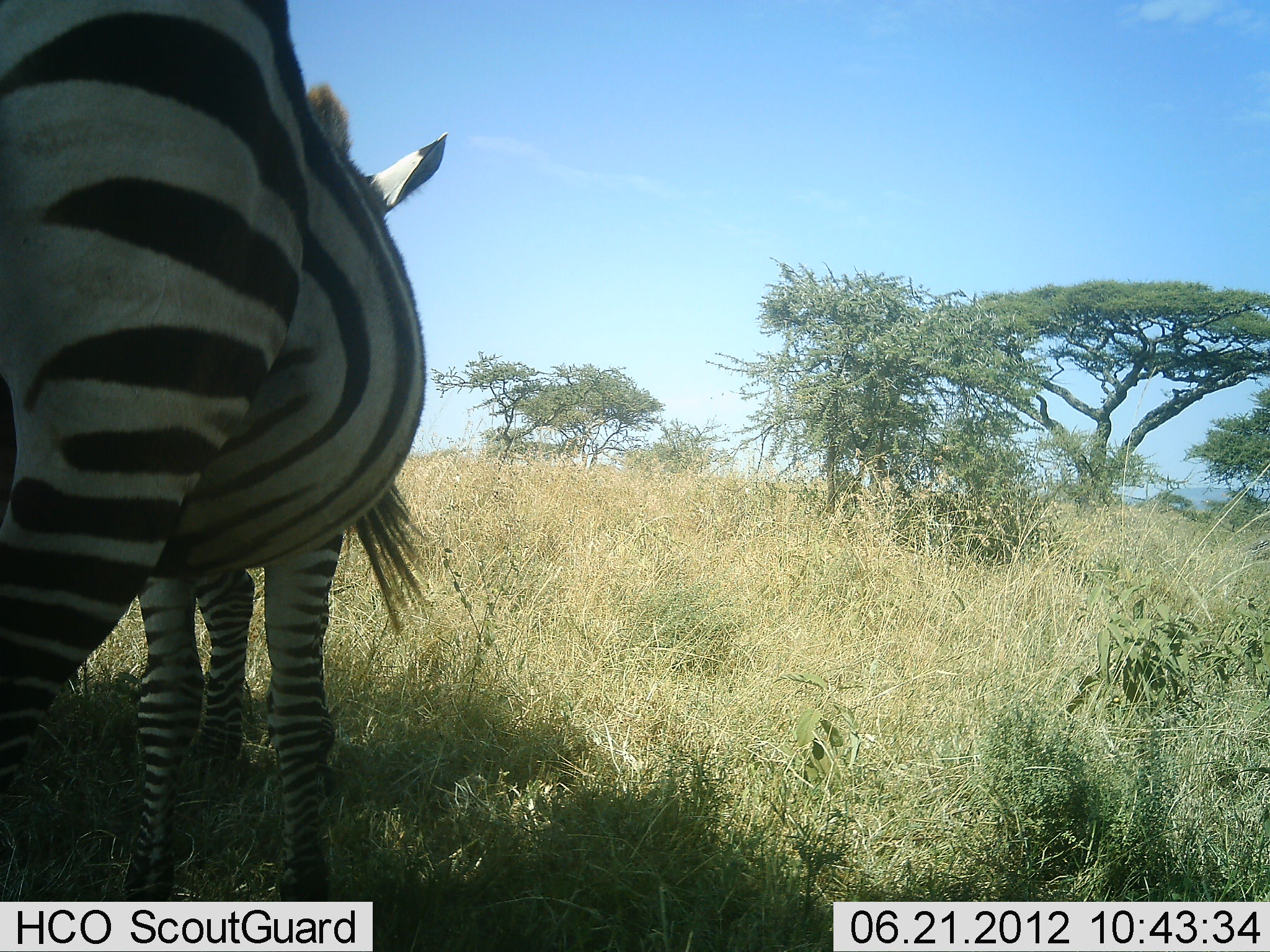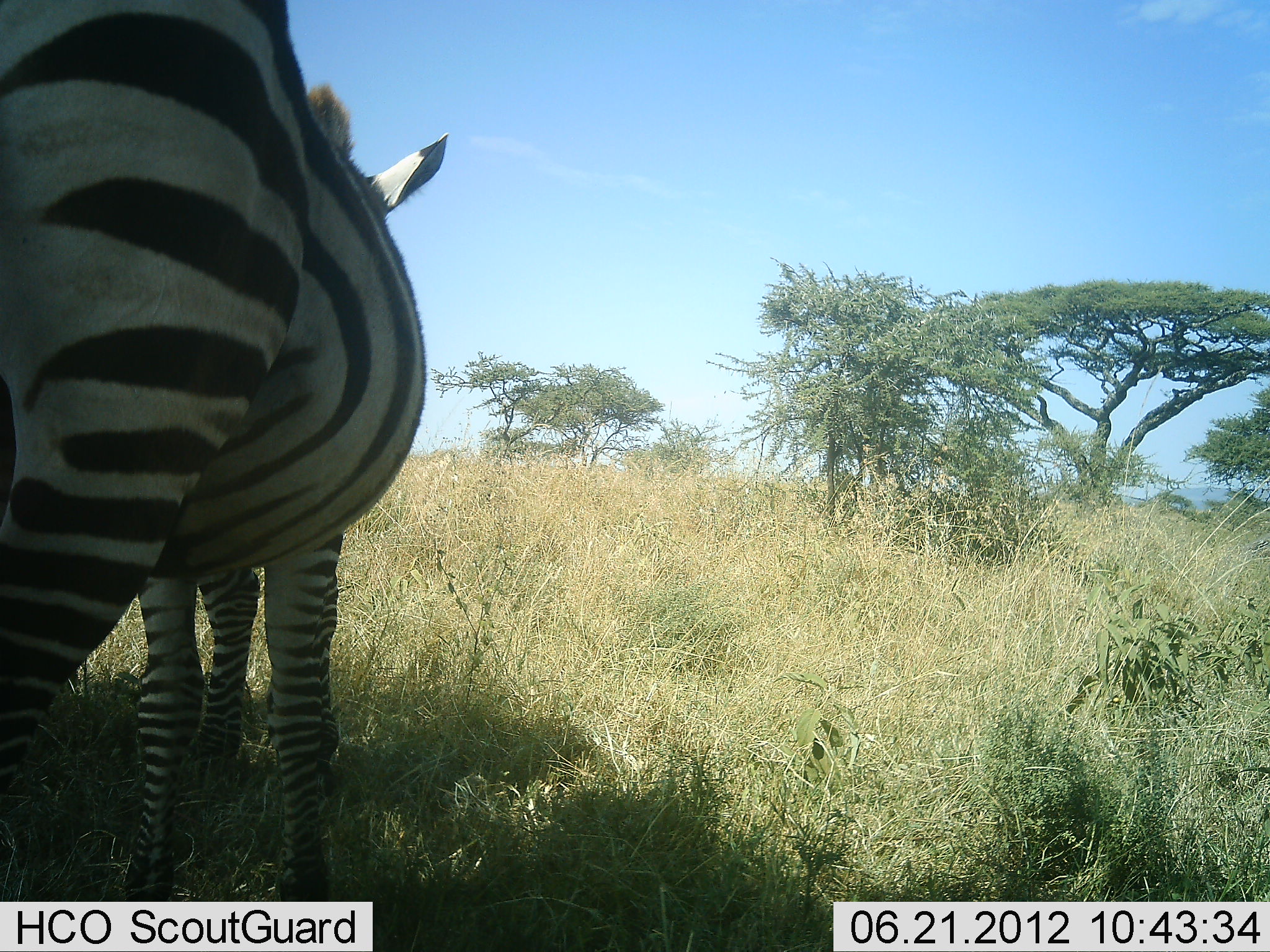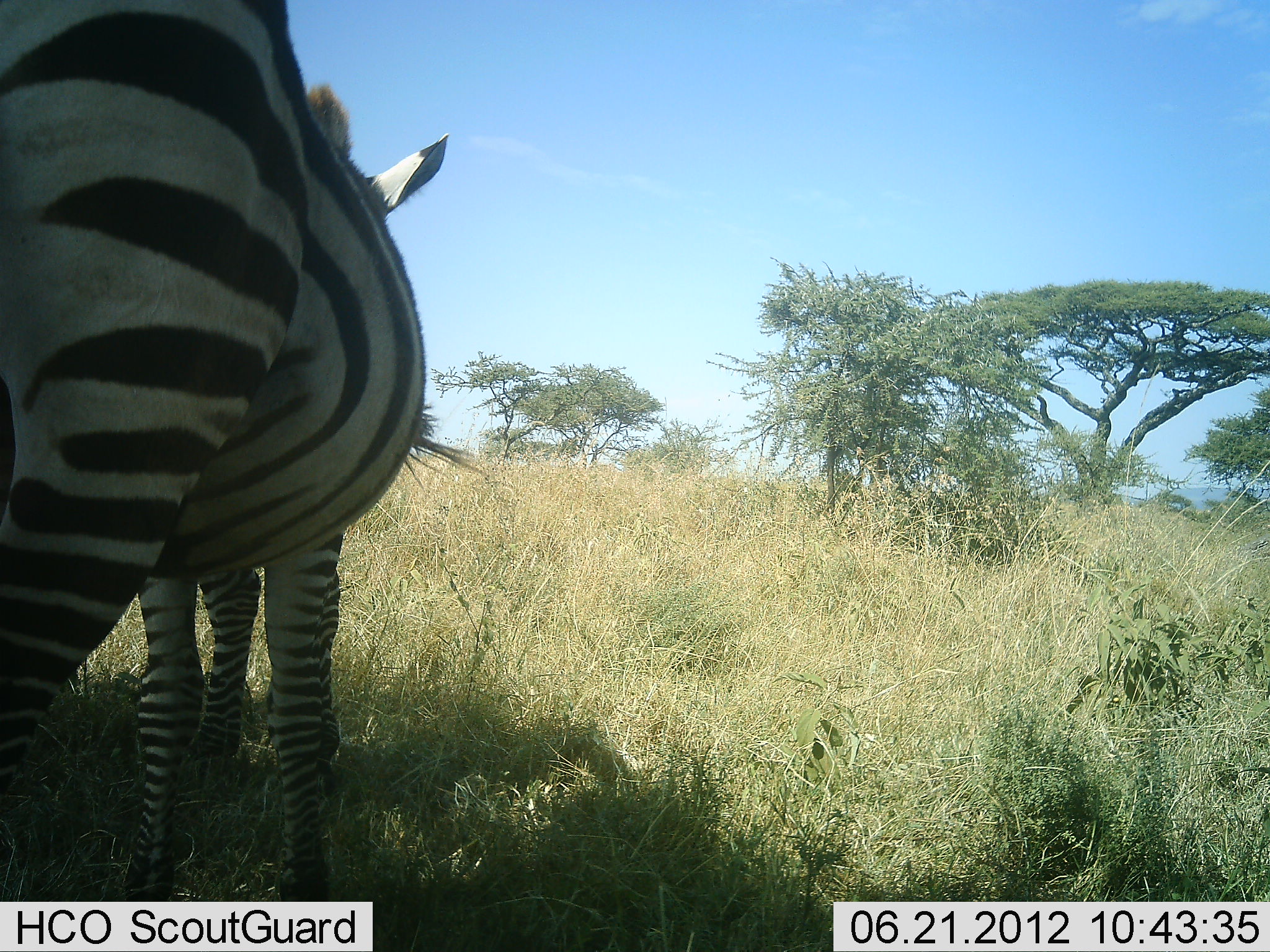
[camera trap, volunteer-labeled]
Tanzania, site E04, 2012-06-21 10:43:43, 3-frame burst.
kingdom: Animalia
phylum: Chordata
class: Mammalia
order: Perissodactyla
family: Equidae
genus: Equus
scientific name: Equus quagga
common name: plains zebra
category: zebra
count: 2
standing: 100%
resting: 10%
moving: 0%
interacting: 20%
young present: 0%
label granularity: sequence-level